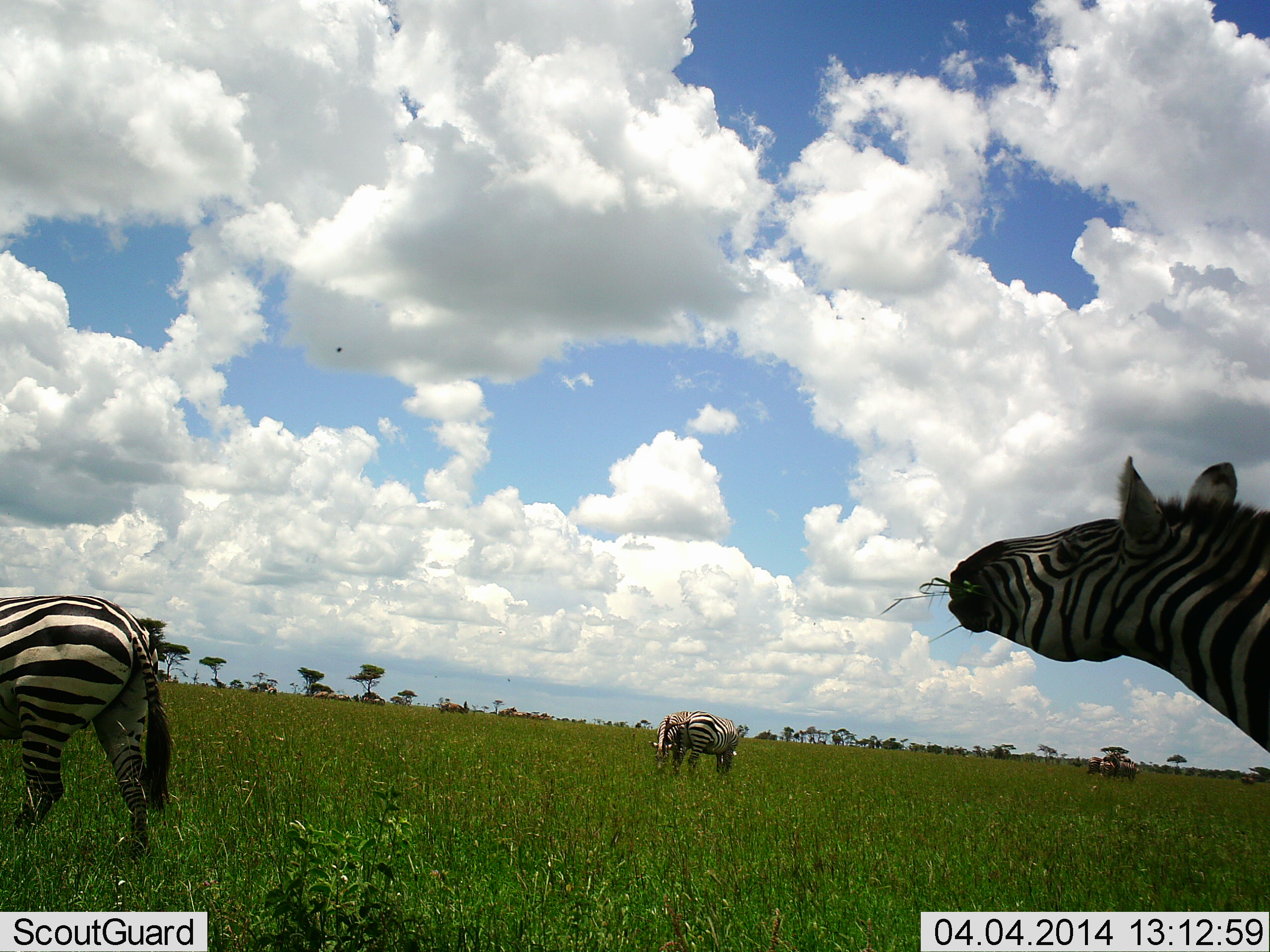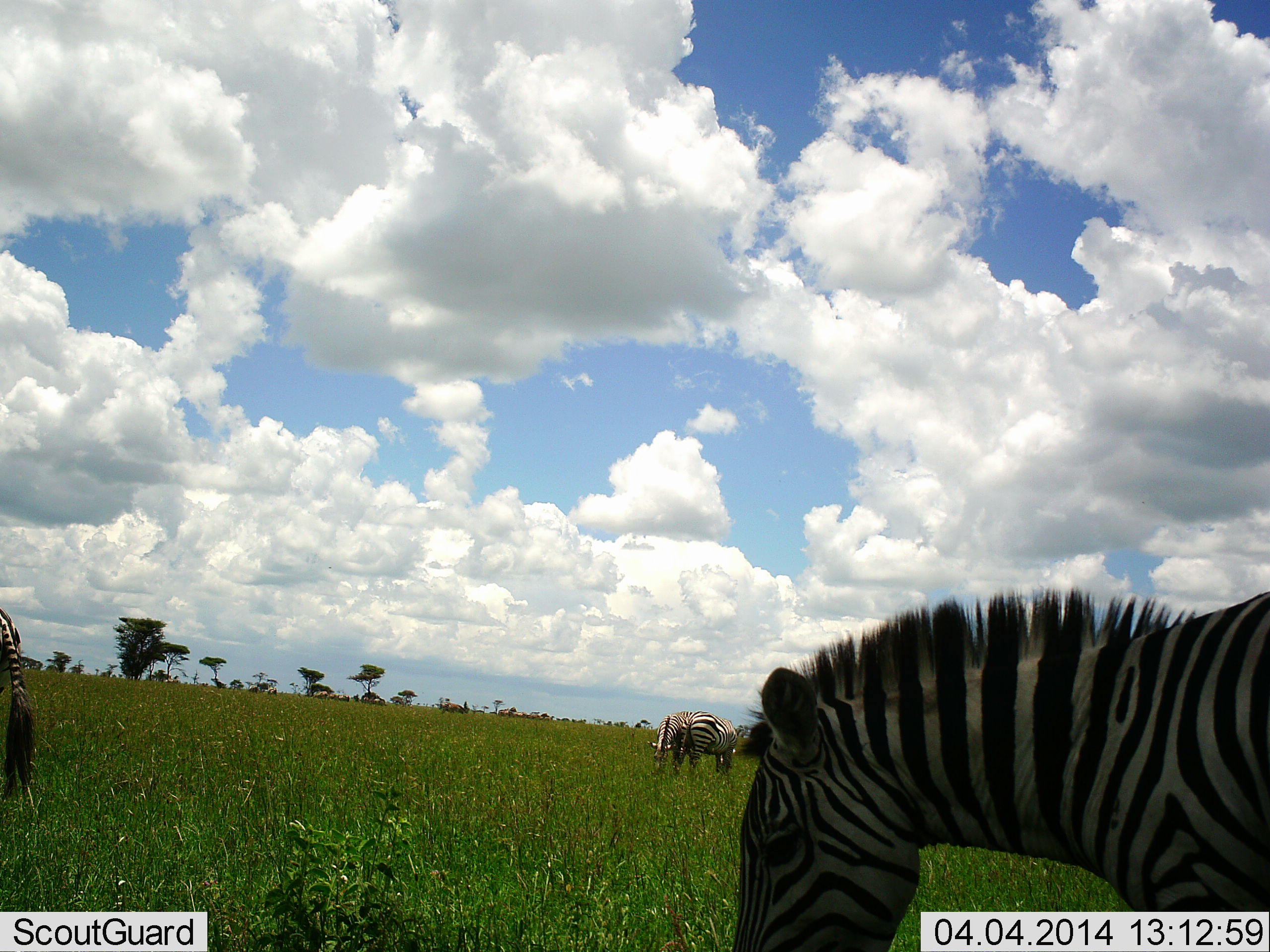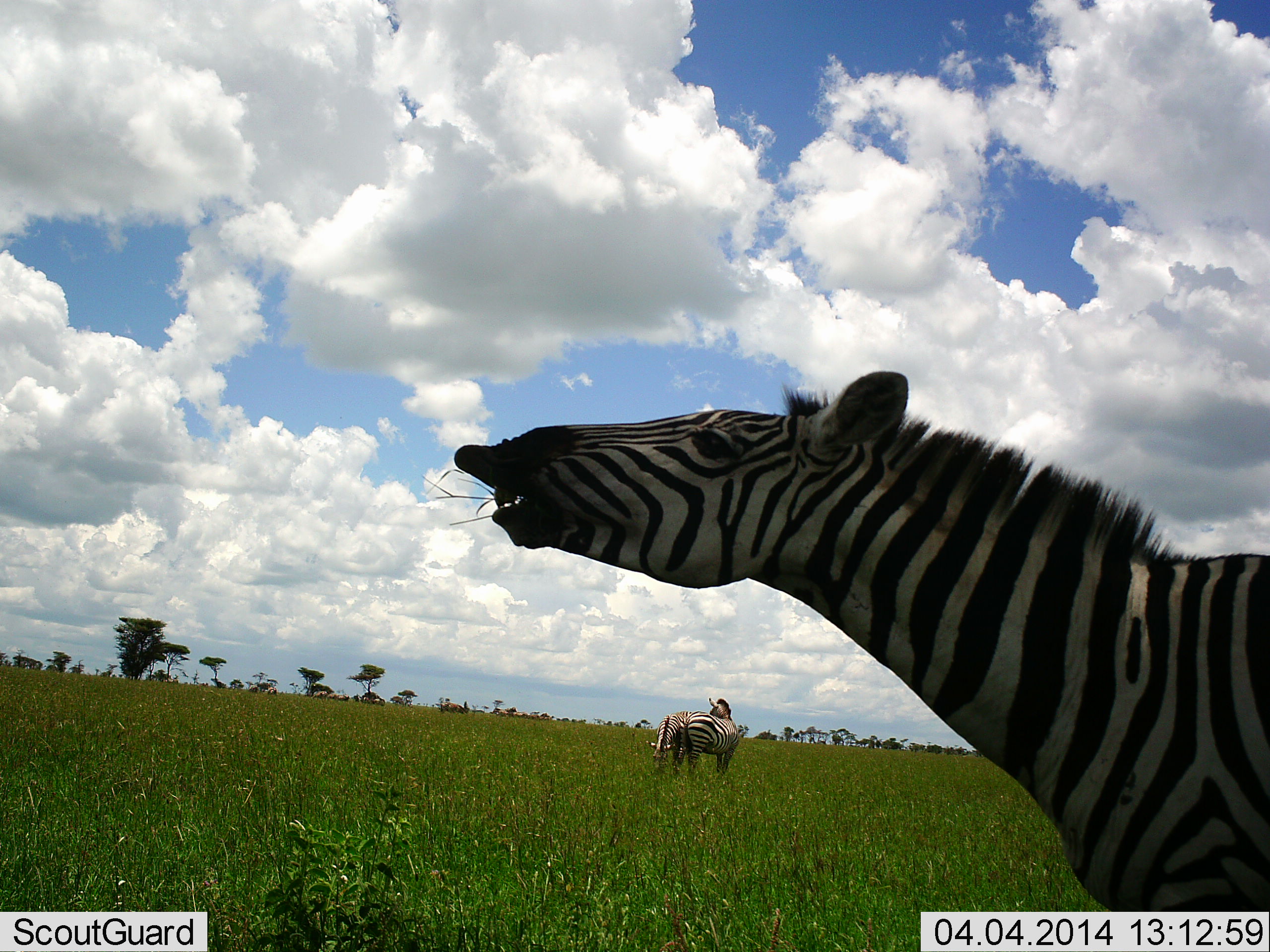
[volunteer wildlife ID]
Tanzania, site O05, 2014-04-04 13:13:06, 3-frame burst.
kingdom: Animalia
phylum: Chordata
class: Mammalia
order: Perissodactyla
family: Equidae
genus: Equus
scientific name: Equus quagga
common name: plains zebra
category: zebra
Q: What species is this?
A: Zebra (plains zebra) (Equus quagga).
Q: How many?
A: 3.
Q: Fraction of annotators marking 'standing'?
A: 67%.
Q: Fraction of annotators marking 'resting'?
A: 0%.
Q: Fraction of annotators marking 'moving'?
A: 42%.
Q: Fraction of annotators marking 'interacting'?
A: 17%.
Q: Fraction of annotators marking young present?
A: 0%.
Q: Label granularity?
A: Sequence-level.